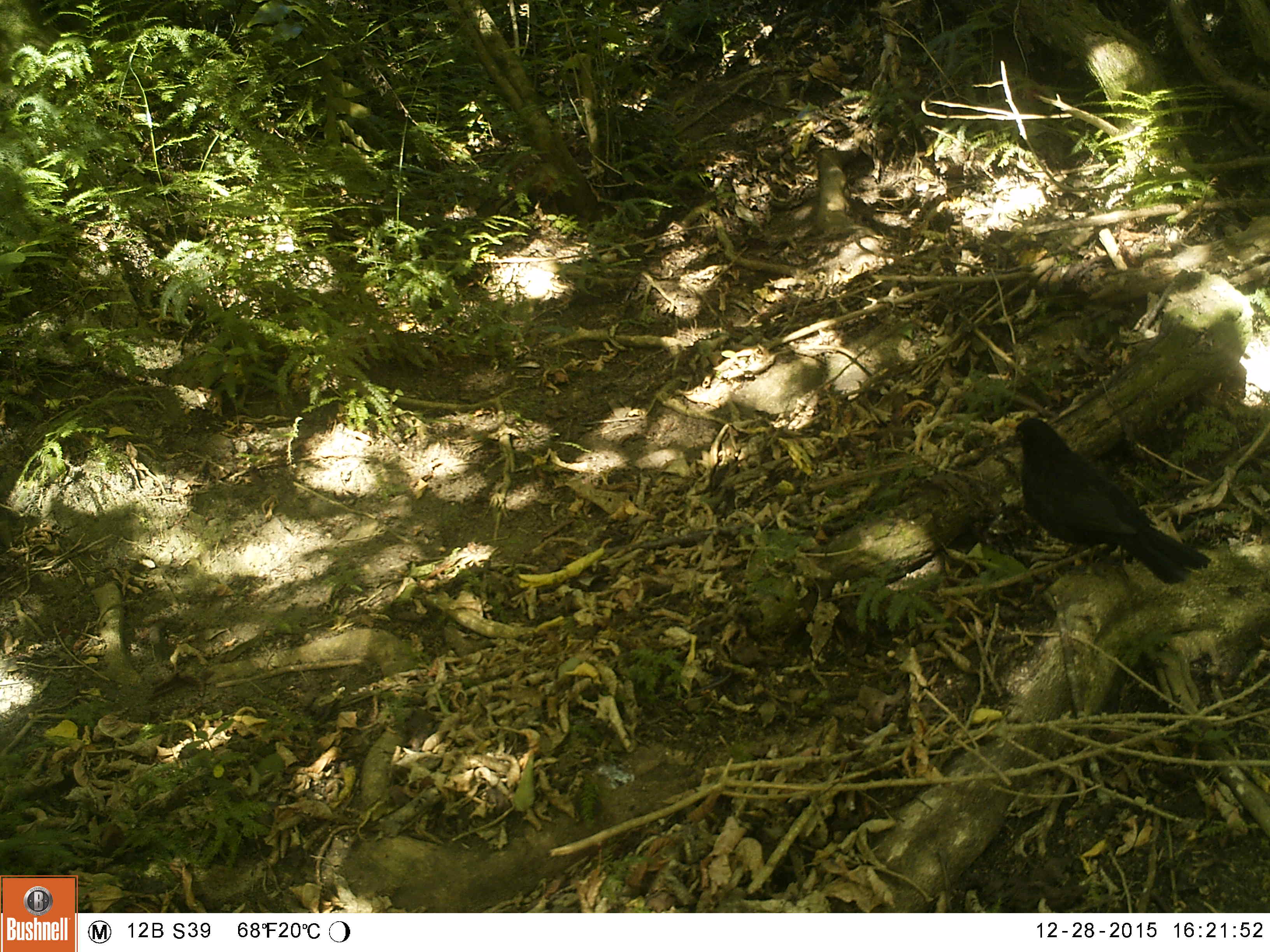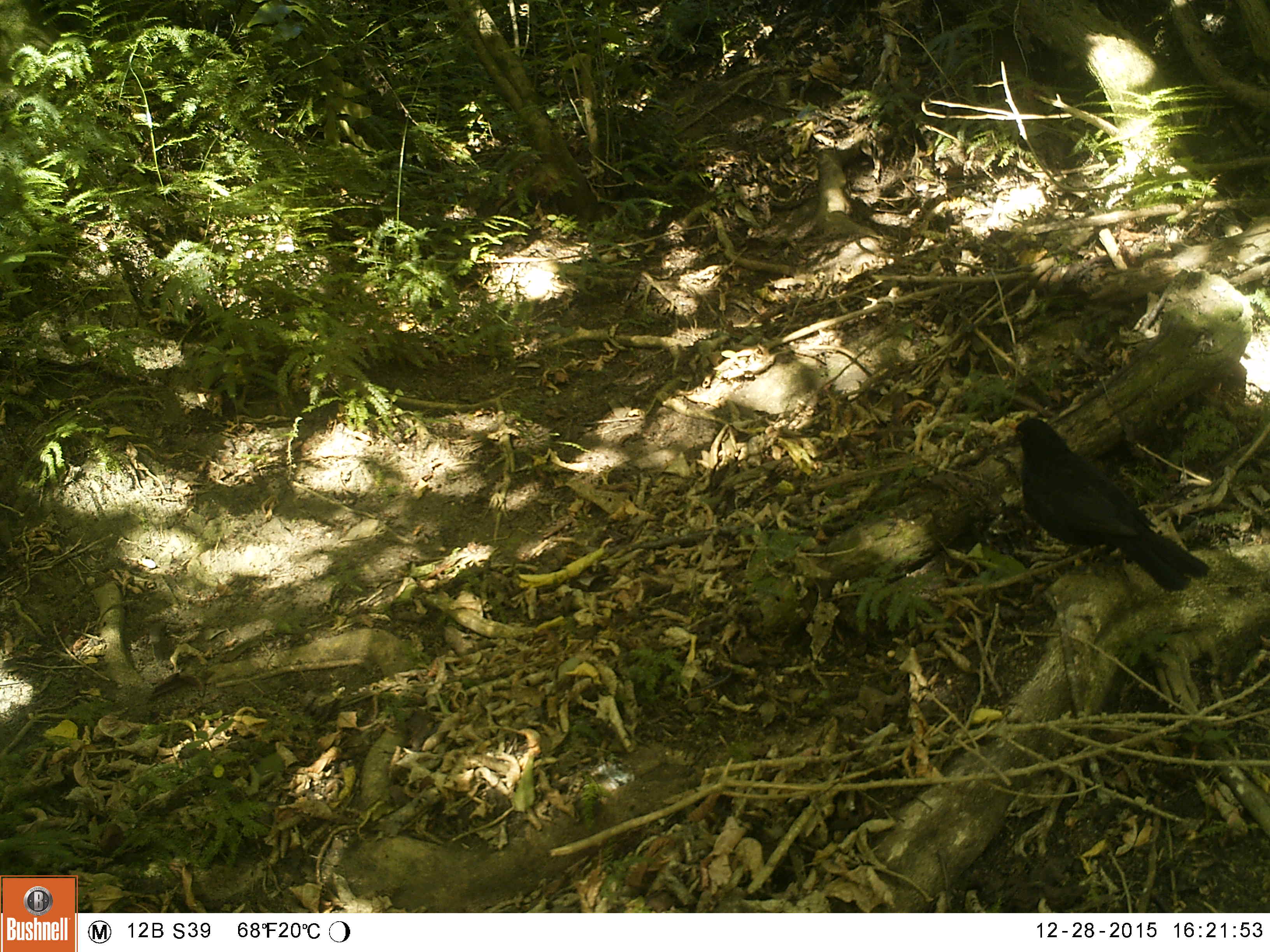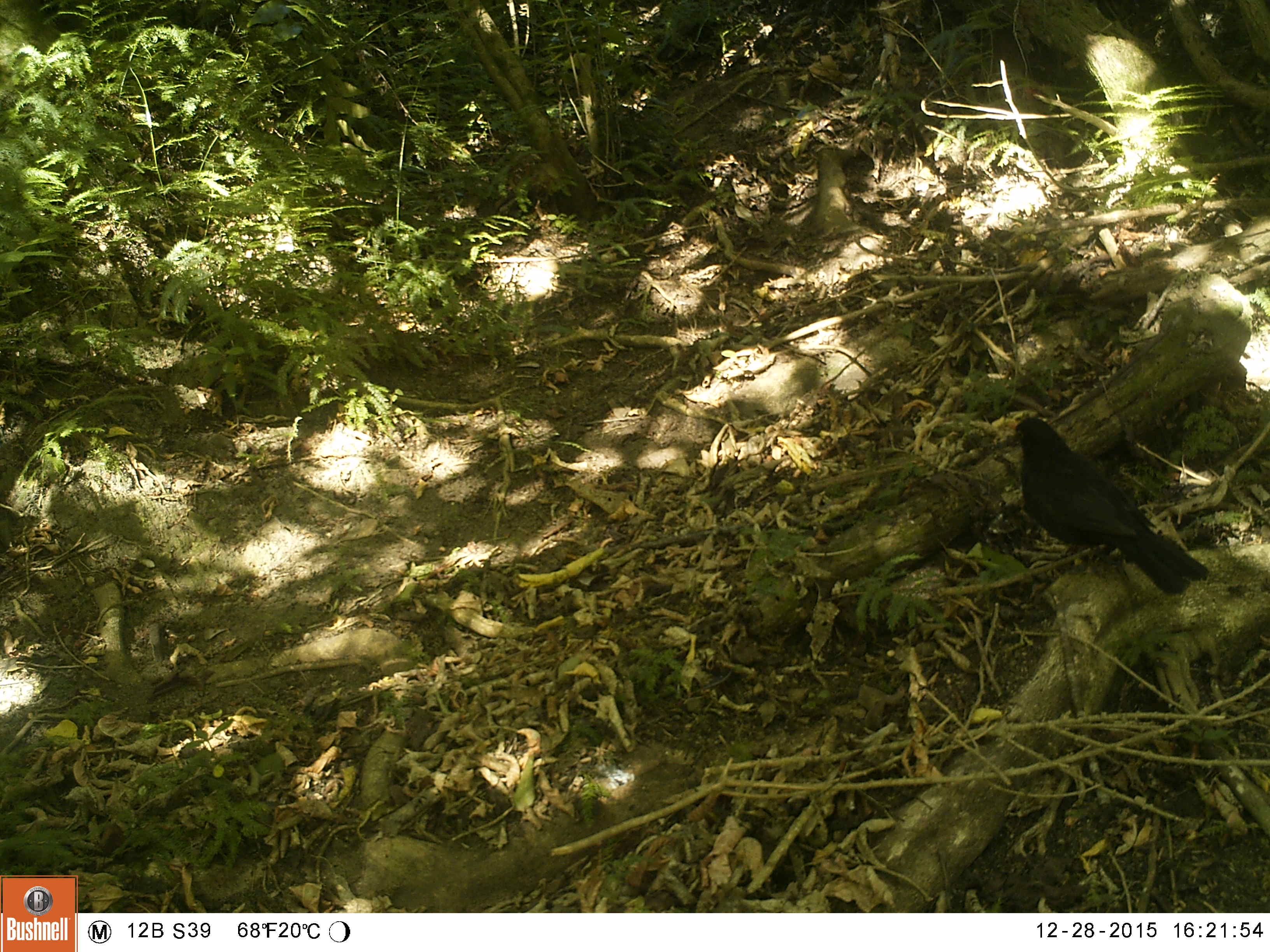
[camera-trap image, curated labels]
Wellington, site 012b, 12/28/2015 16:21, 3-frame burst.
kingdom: Animalia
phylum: Chordata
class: Aves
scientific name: Aves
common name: bird